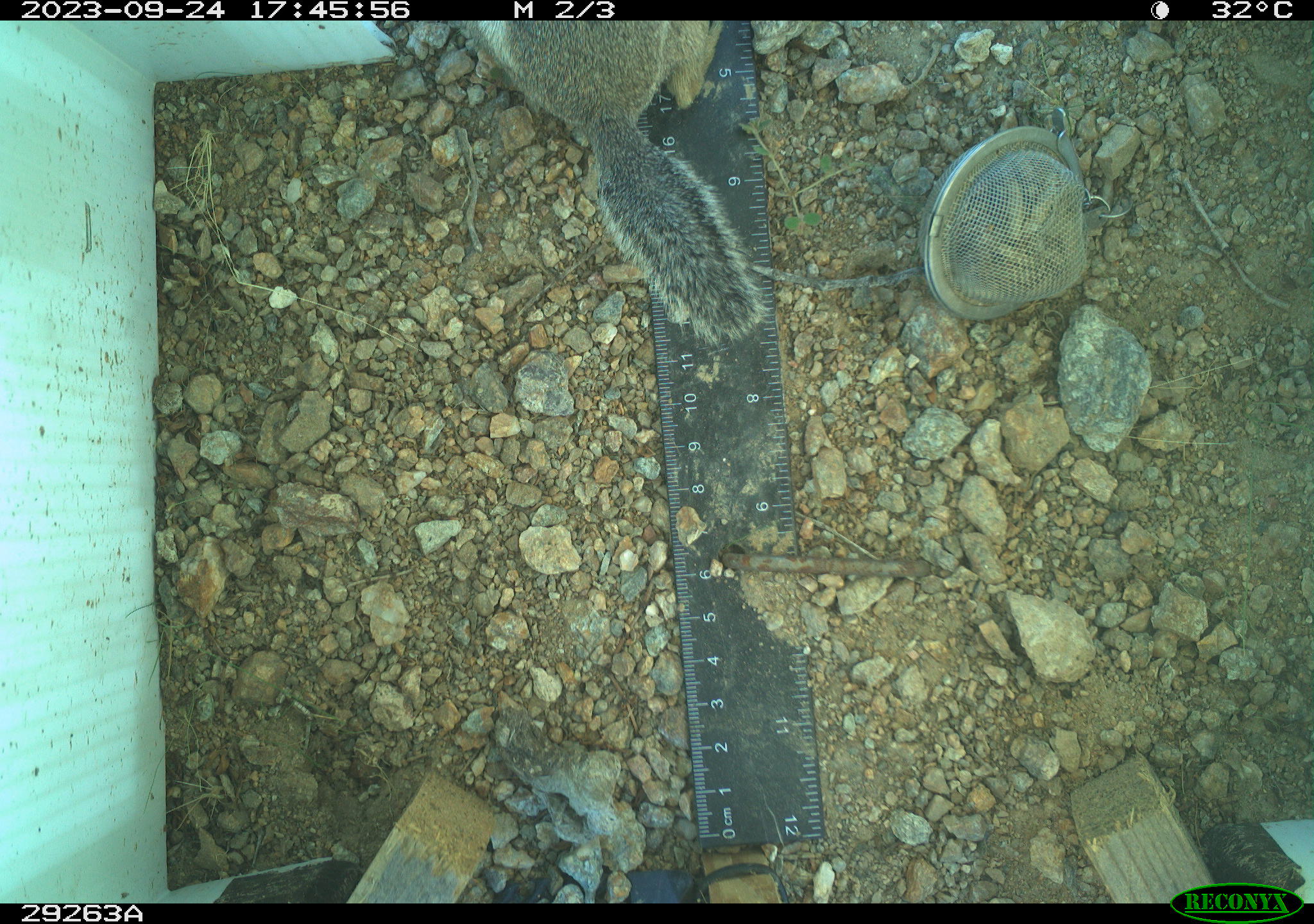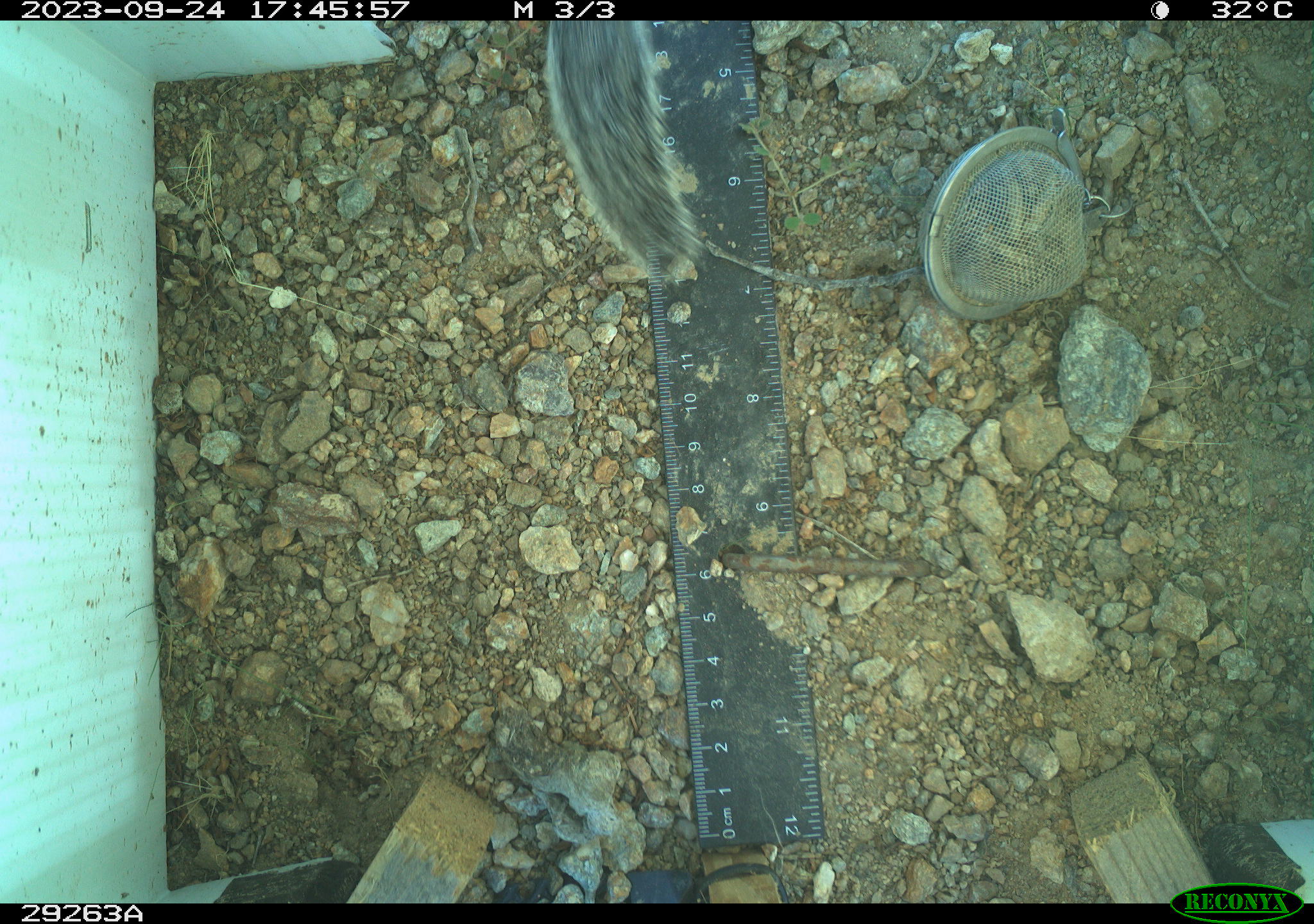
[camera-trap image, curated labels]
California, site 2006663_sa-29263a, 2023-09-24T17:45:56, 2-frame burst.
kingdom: Animalia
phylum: Chordata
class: Mammalia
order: Rodentia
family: Sciuridae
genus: Ammospermophilus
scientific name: Ammospermophilus leucurus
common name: white-tailed antelope squirrel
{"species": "white-tailed antelope squirrel (Ammospermophilus leucurus)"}